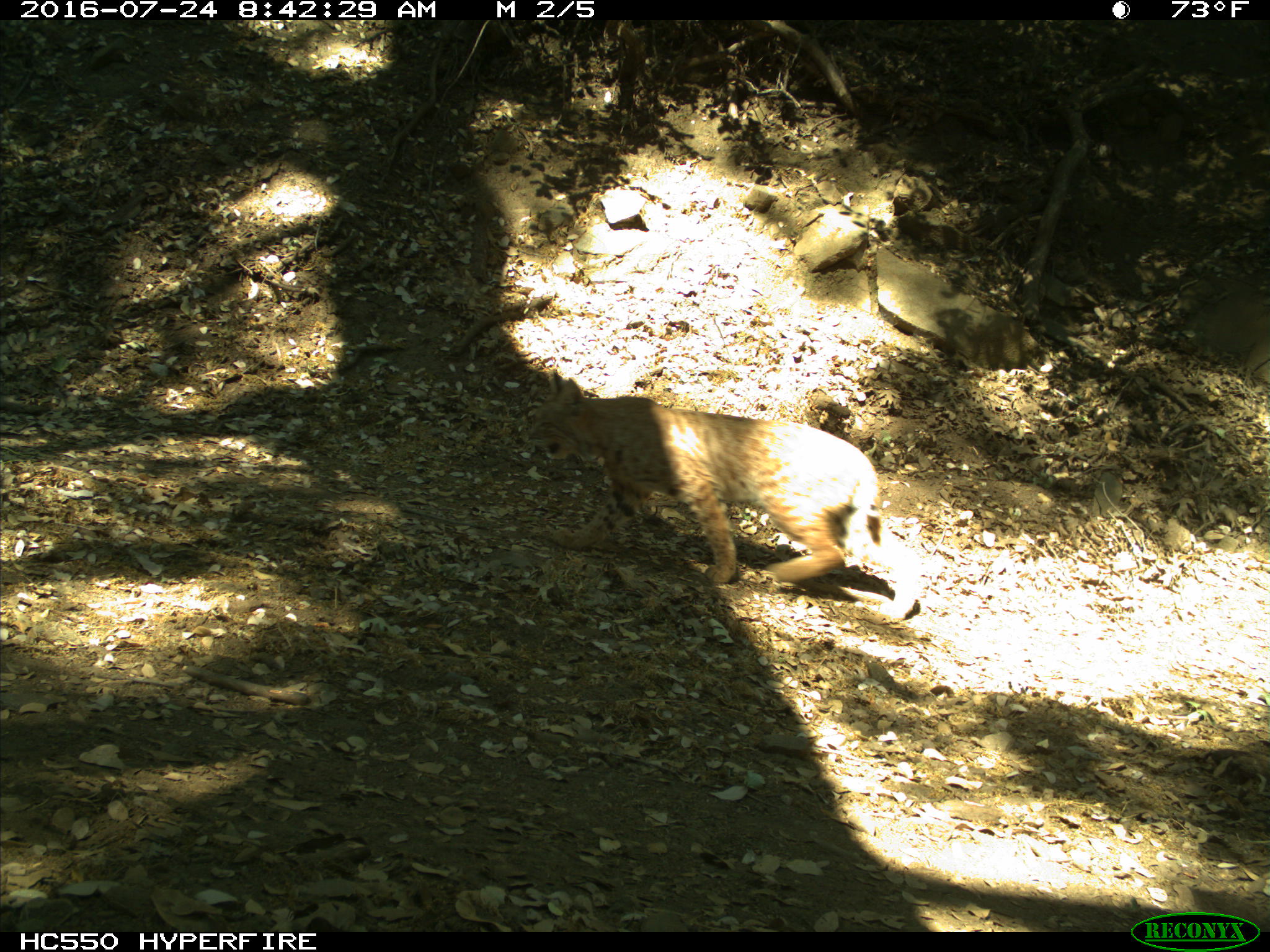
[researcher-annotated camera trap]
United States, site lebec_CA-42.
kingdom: Animalia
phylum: Chordata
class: Mammalia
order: Carnivora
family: Felidae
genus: Lynx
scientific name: Lynx rufus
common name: bobcat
Lynx rufus (bobcat).